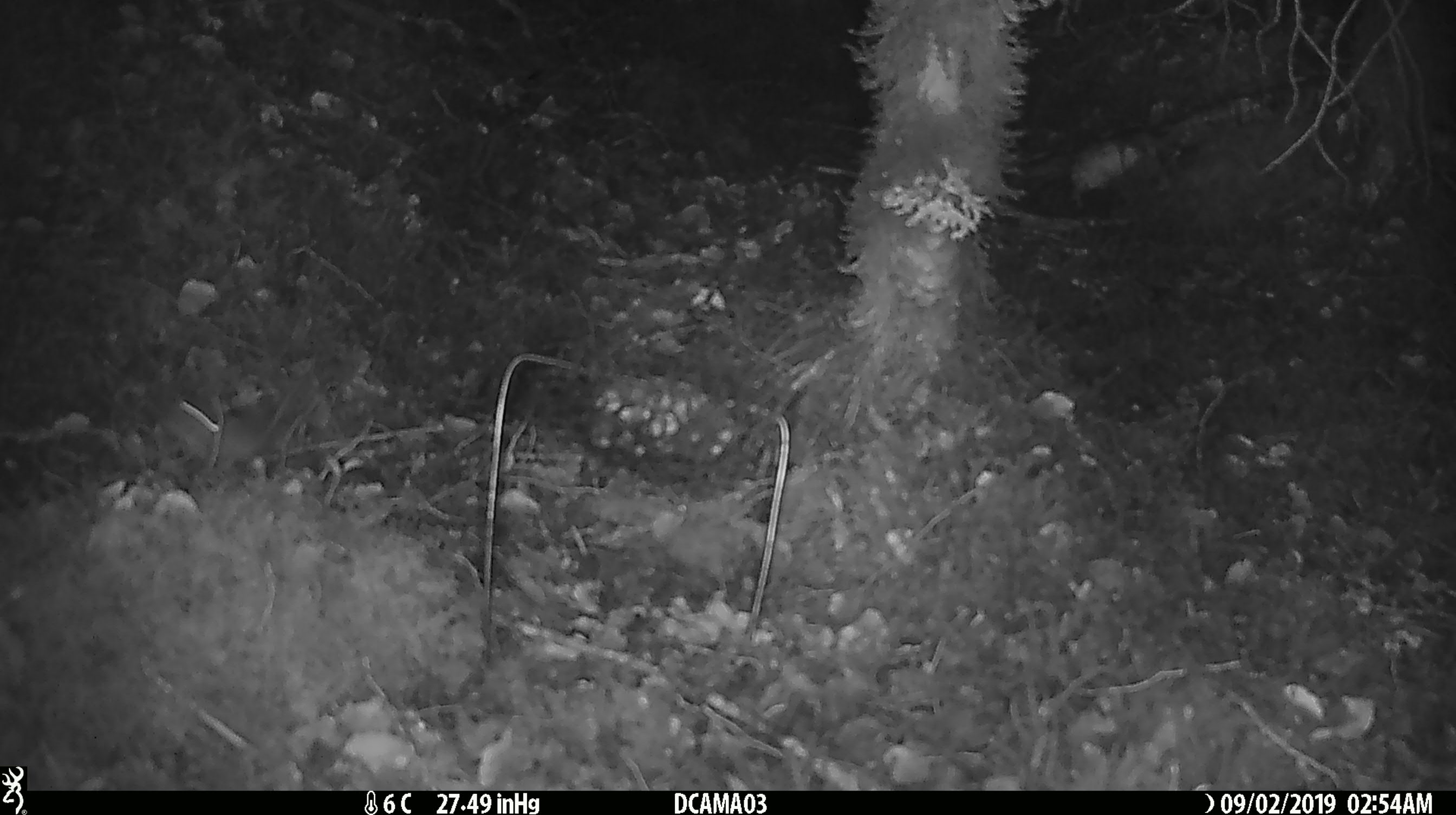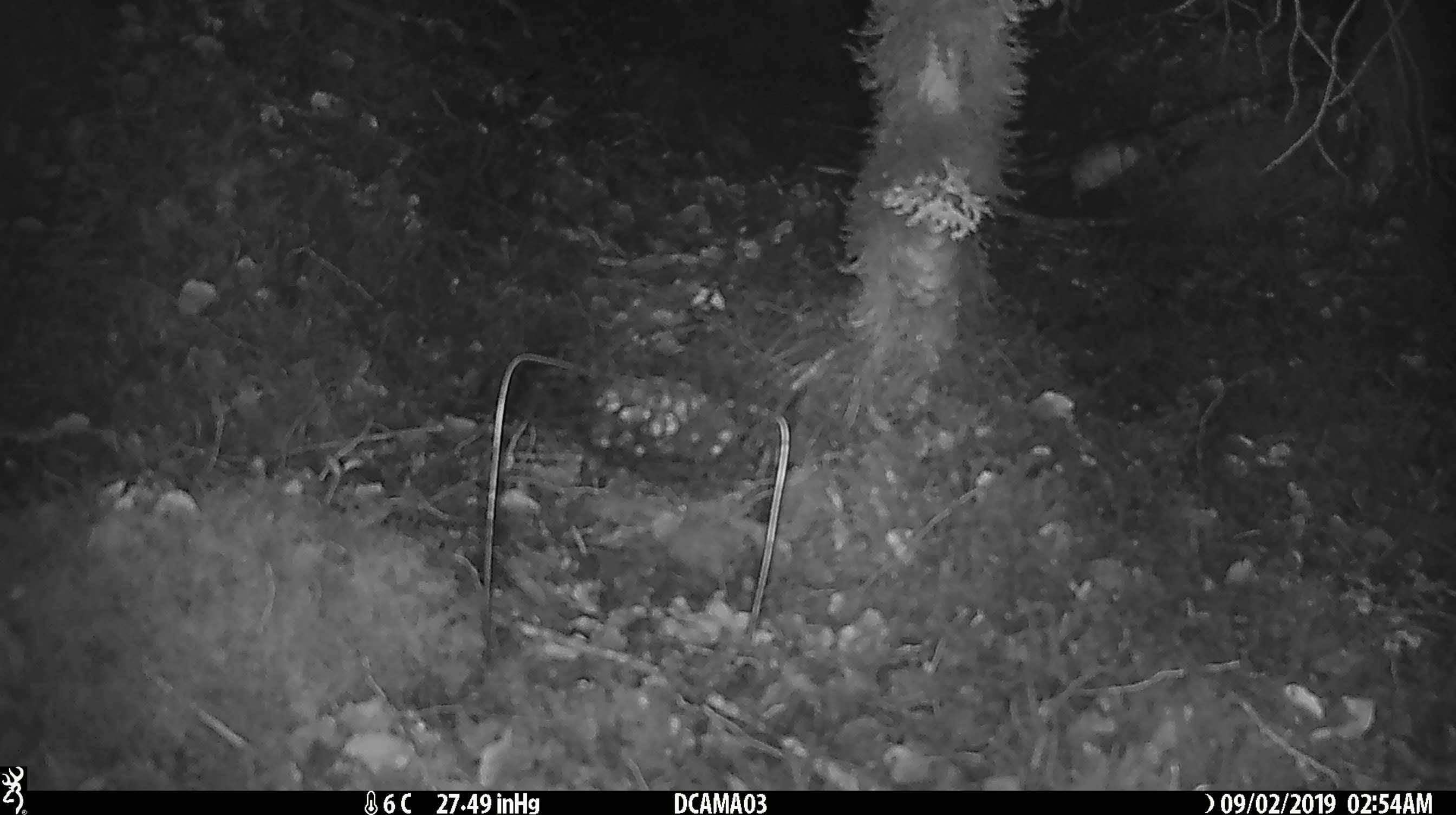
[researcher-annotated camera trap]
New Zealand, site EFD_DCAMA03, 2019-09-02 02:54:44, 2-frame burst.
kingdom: Animalia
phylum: Chordata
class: Mammalia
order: Rodentia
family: Muridae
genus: Mus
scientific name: Mus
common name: mouse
Mouse (Mus).